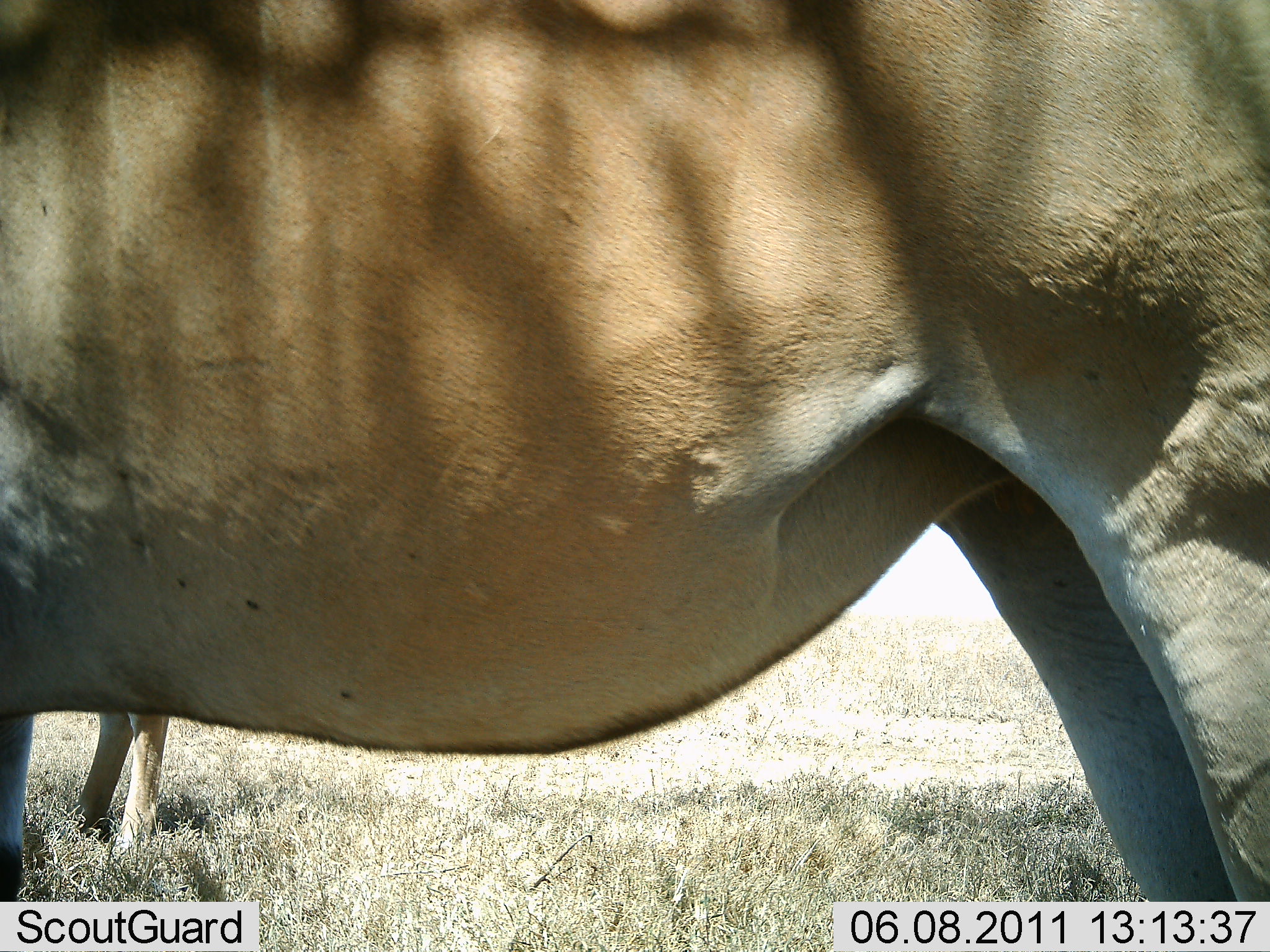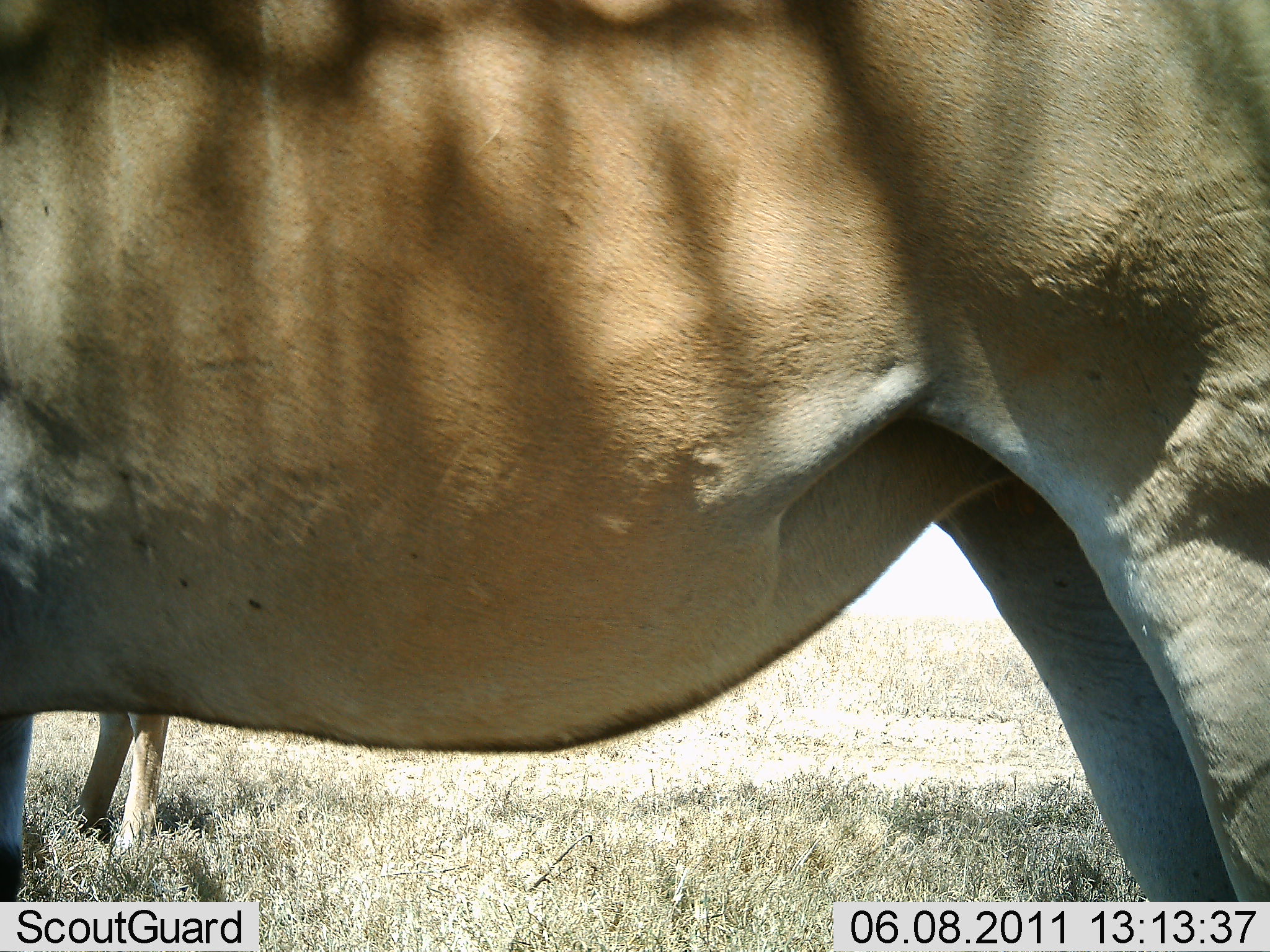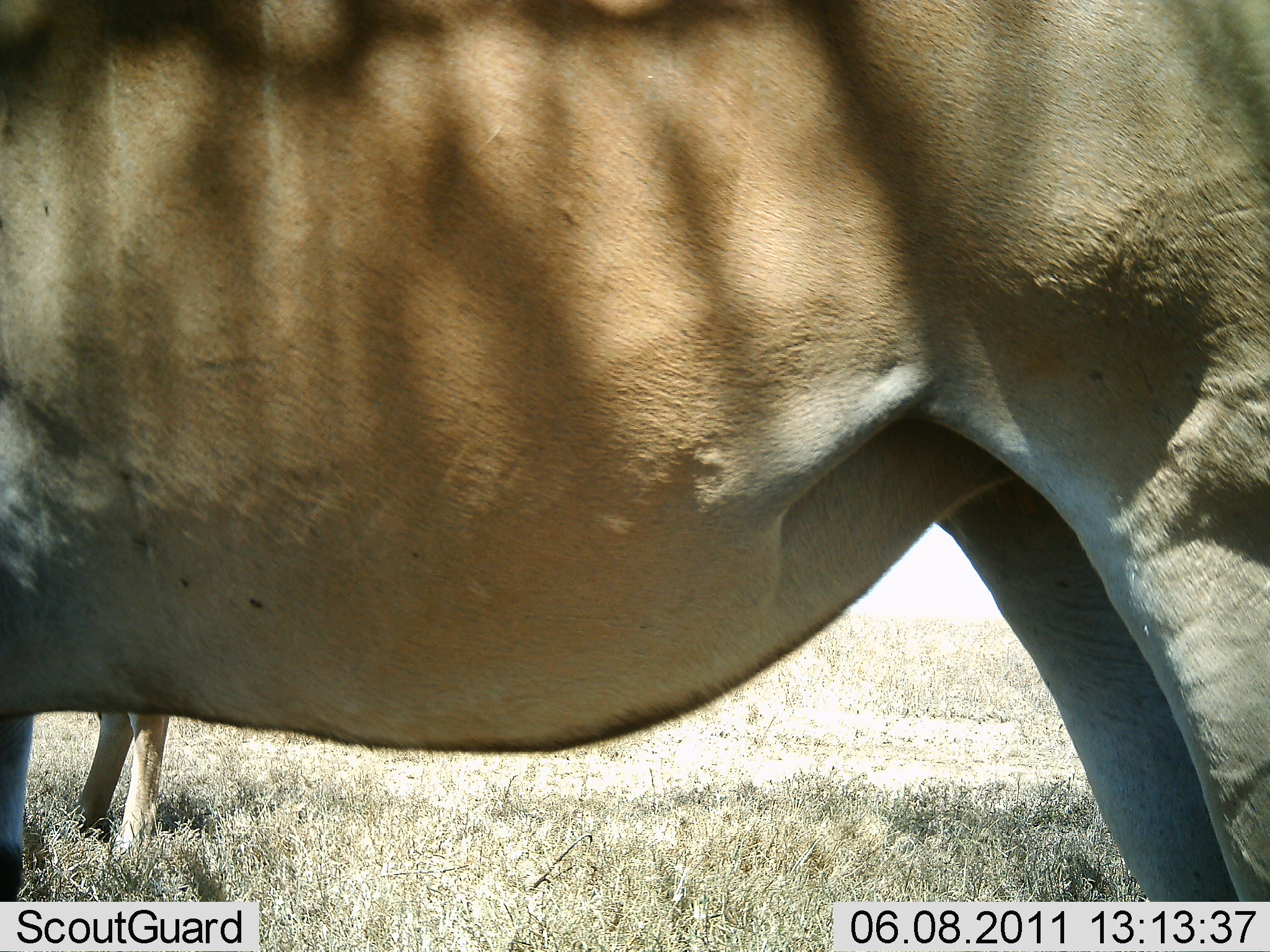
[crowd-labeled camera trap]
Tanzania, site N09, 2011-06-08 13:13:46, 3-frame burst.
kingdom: Animalia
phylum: Chordata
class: Mammalia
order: Artiodactyla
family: Bovidae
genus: Tragelaphus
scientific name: Tragelaphus oryx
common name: eland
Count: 2.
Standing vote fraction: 100%.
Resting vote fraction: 0%.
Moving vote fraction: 0%.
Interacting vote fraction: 0%.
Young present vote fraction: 0%.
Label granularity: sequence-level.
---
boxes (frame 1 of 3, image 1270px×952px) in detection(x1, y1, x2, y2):
animal: detection(0, 0, 1269, 951); detection(75, 709, 172, 859)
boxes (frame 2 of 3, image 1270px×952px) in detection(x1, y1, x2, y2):
animal: detection(0, 0, 1269, 951); detection(75, 709, 172, 859)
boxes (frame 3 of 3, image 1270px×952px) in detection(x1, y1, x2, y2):
animal: detection(1, 1, 1270, 951); detection(75, 709, 172, 859)